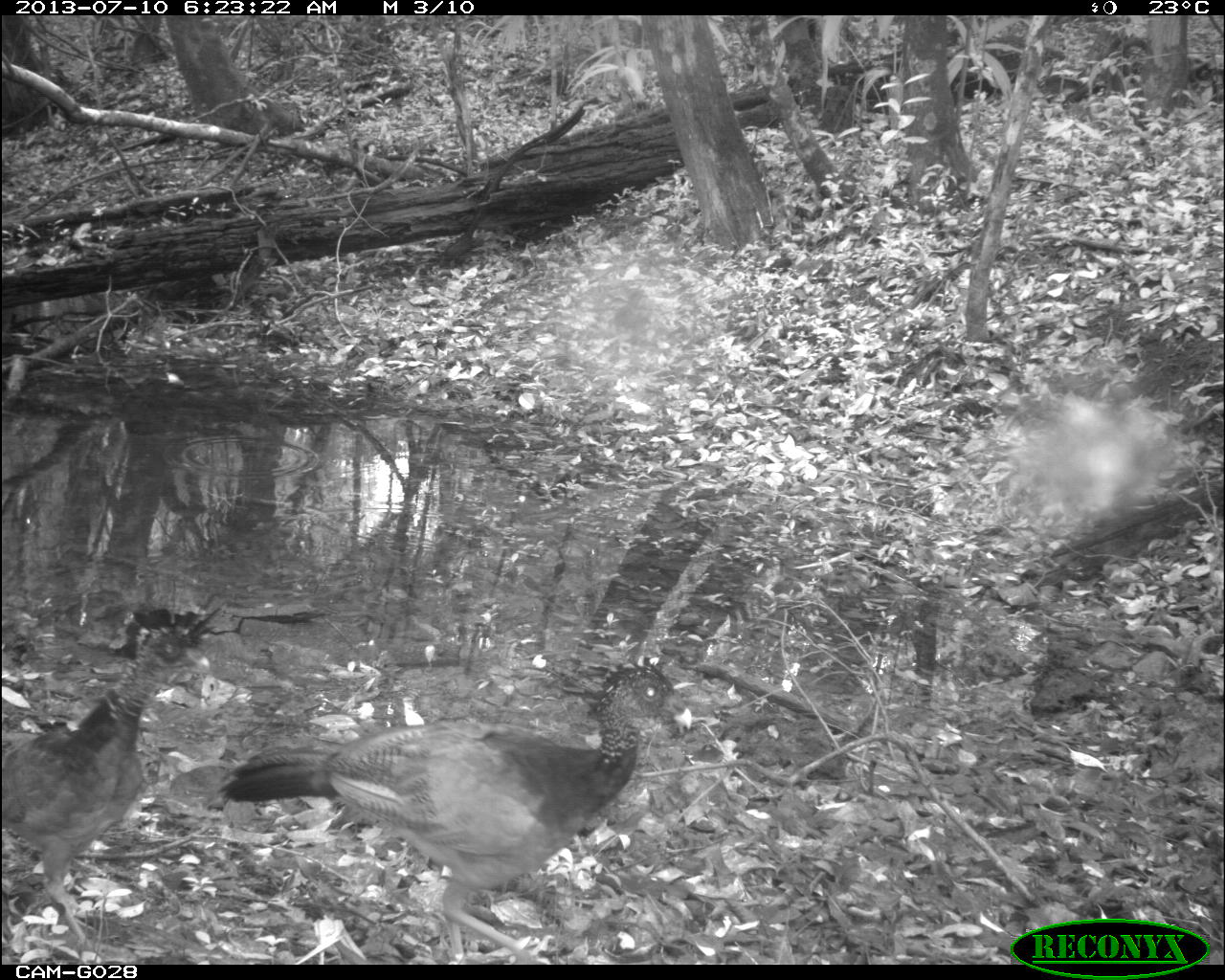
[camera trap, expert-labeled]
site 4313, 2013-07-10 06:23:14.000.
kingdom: Animalia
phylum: Chordata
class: Aves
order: Galliformes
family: Cracidae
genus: Crax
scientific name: Crax rubra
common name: great curassow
Crax rubra (great curassow), count 2.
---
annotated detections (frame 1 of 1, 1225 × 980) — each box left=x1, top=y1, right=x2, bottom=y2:
crax rubra: left=213, top=653, right=693, bottom=962; left=0, top=610, right=209, bottom=952